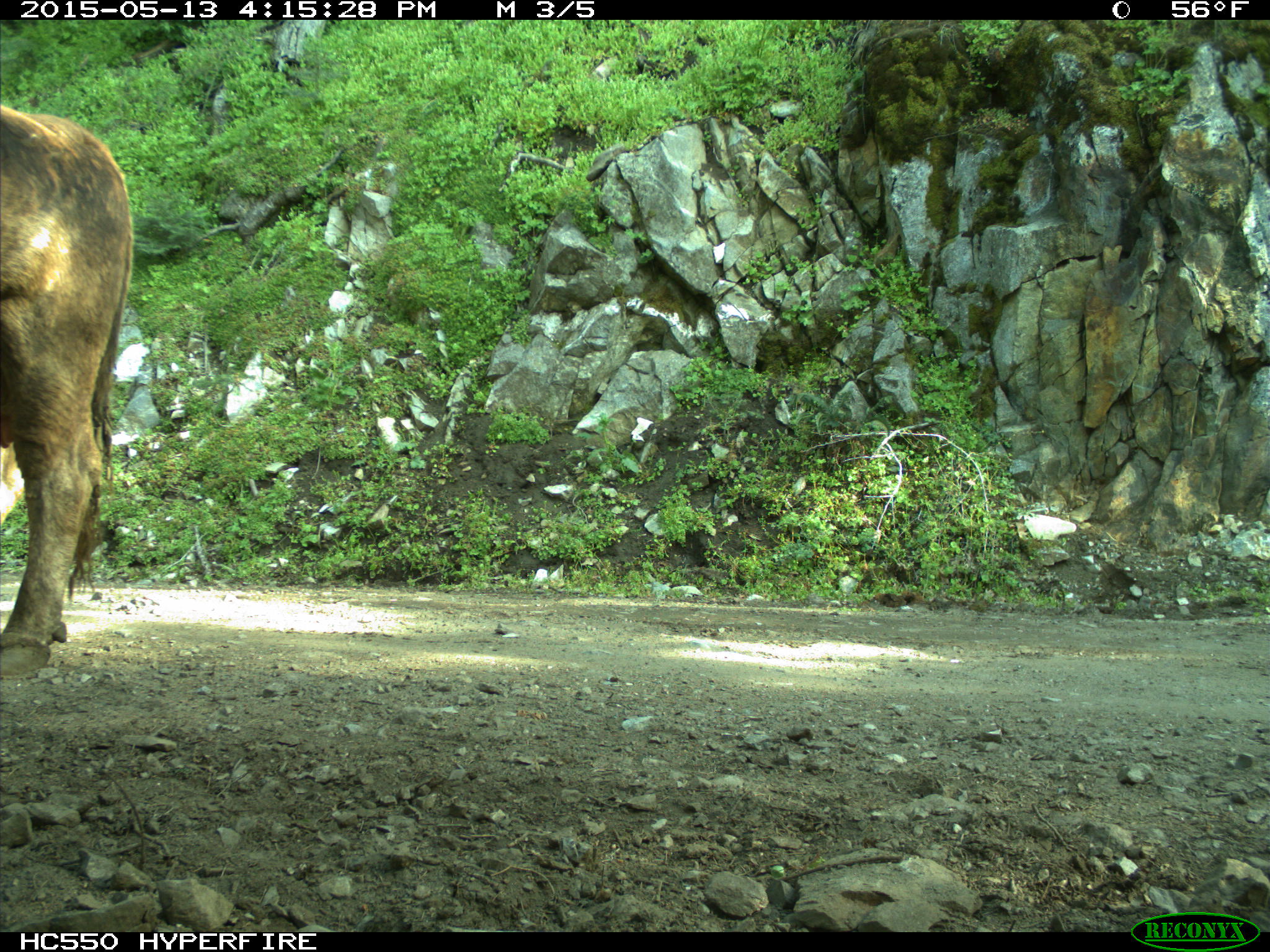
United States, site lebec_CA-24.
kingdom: Animalia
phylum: Chordata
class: Mammalia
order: Artiodactyla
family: Bovidae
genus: Bos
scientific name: Bos taurus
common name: domestic cow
Bos taurus (domestic cow).